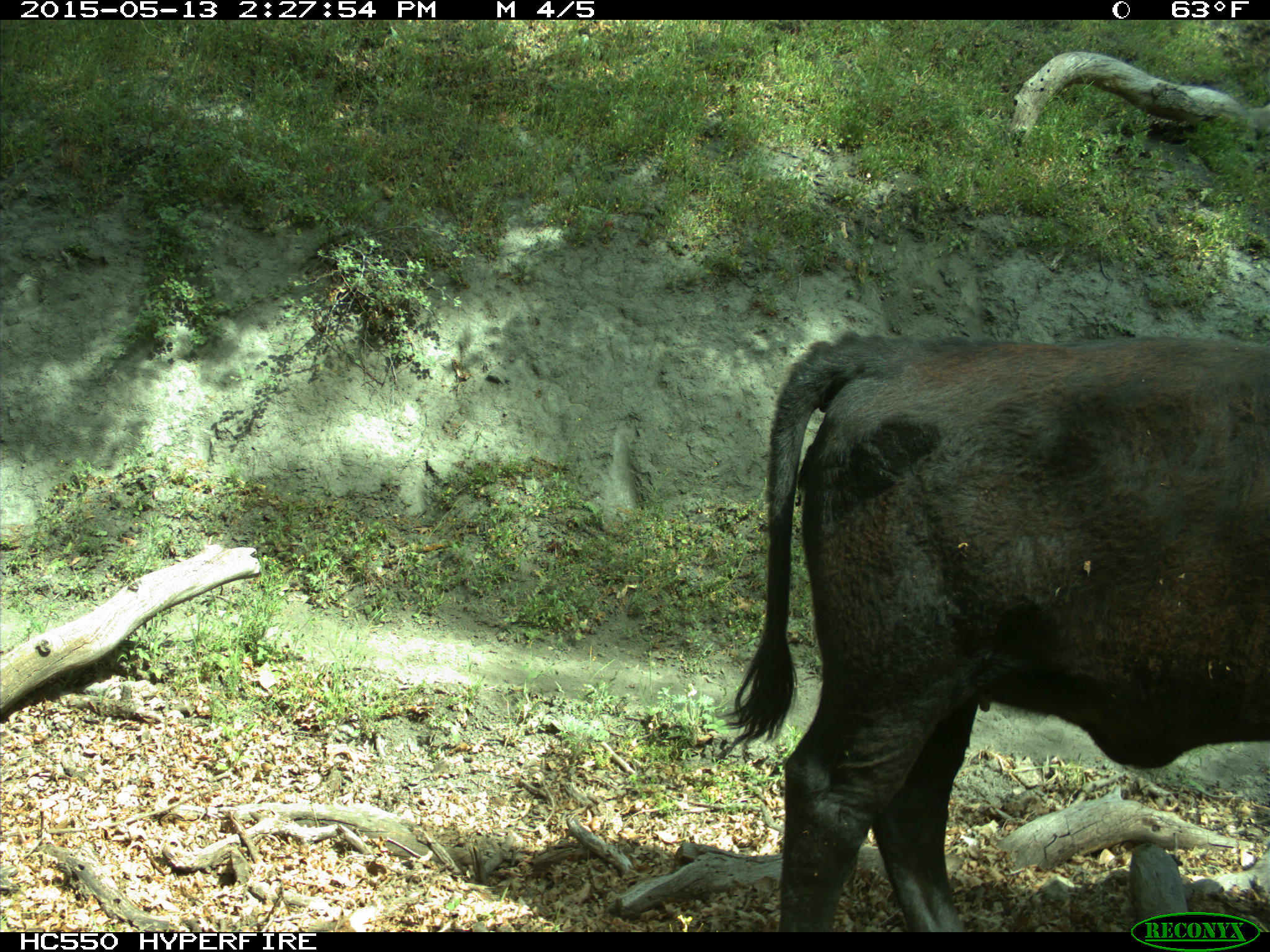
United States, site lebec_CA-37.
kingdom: Animalia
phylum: Chordata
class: Mammalia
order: Artiodactyla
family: Bovidae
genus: Bos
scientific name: Bos taurus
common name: domestic cow